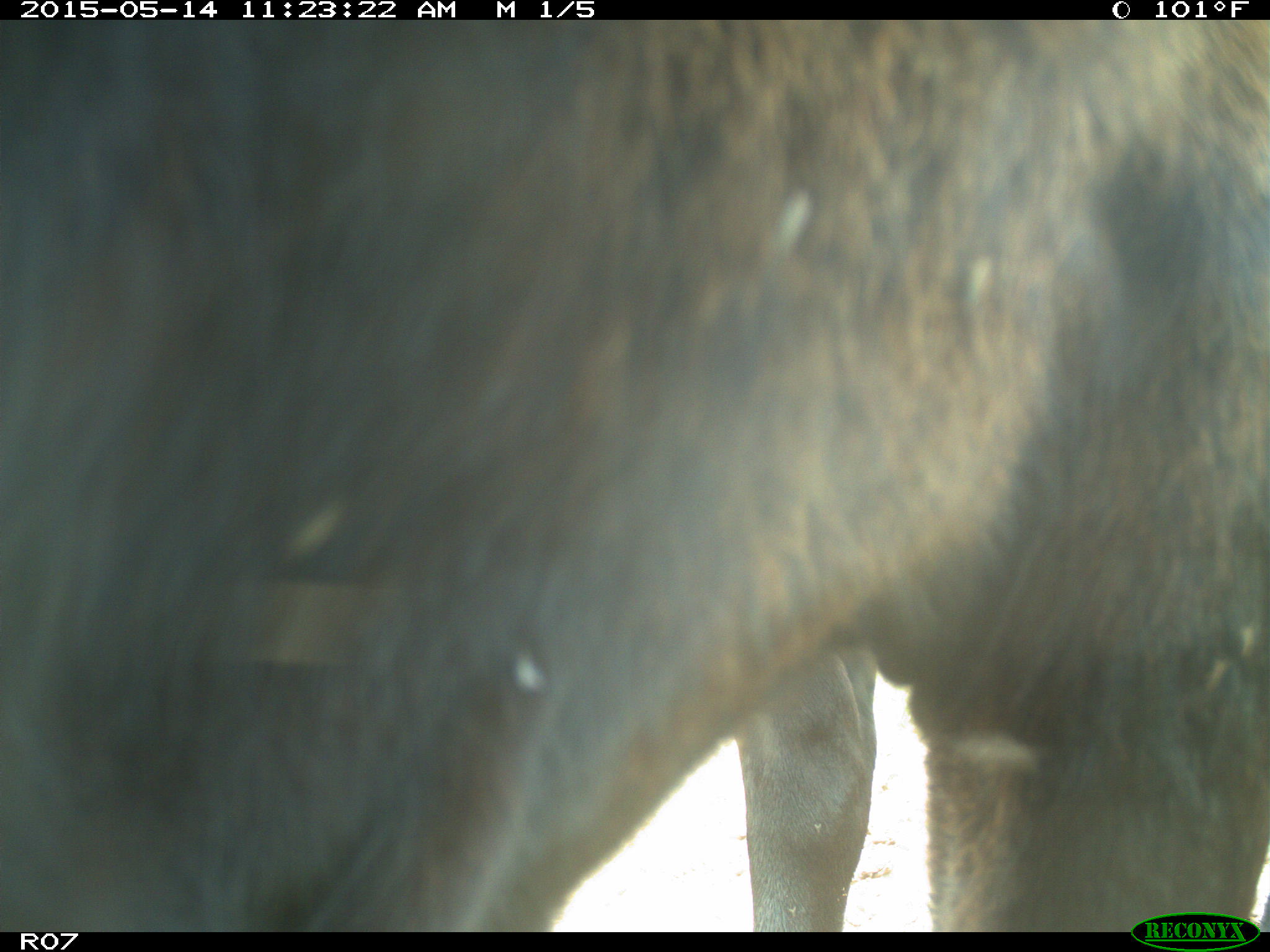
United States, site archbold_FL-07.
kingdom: Animalia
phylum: Chordata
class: Mammalia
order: Artiodactyla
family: Bovidae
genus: Bos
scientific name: Bos taurus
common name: domestic cow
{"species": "Bos taurus (domestic cow)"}